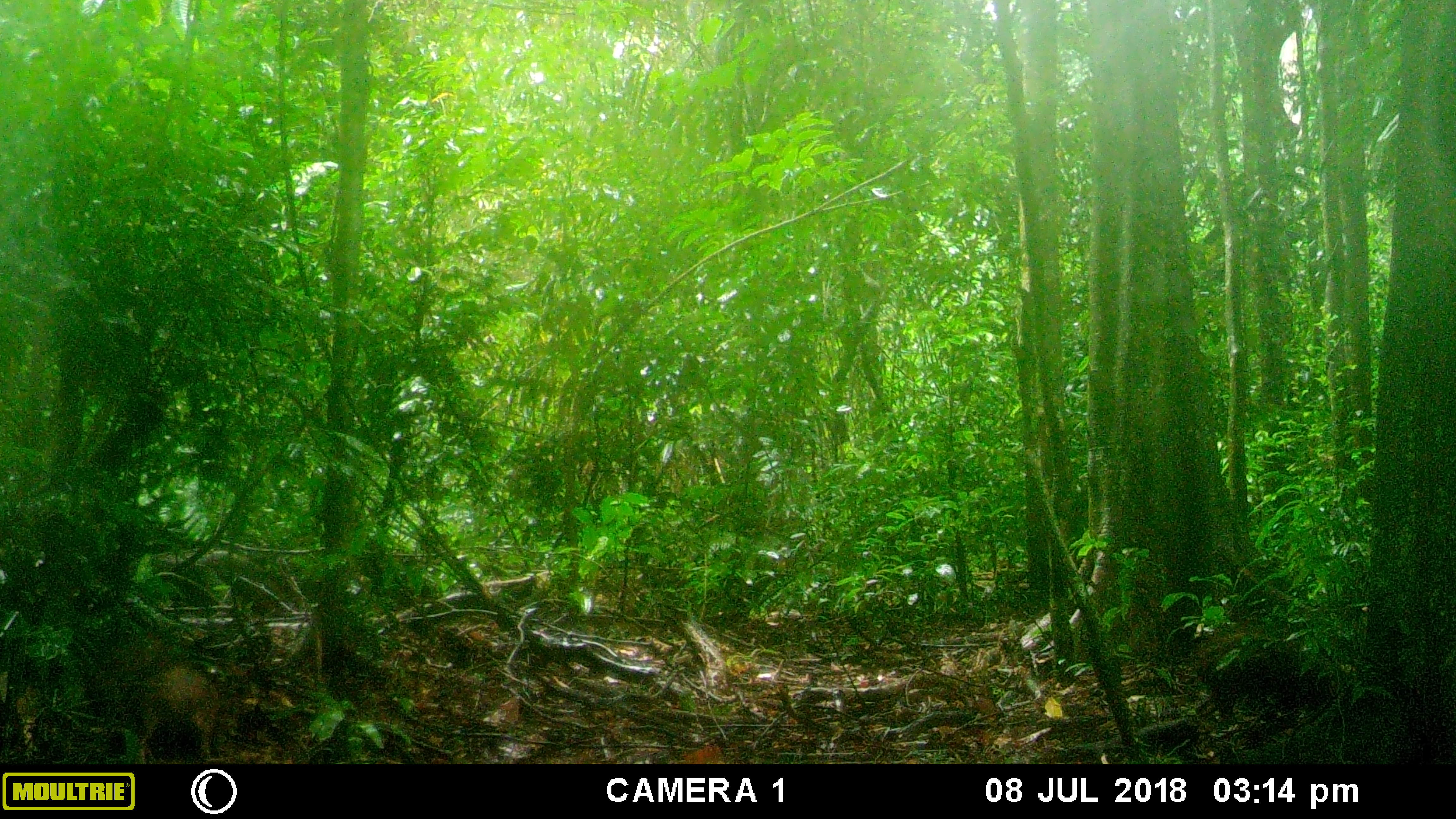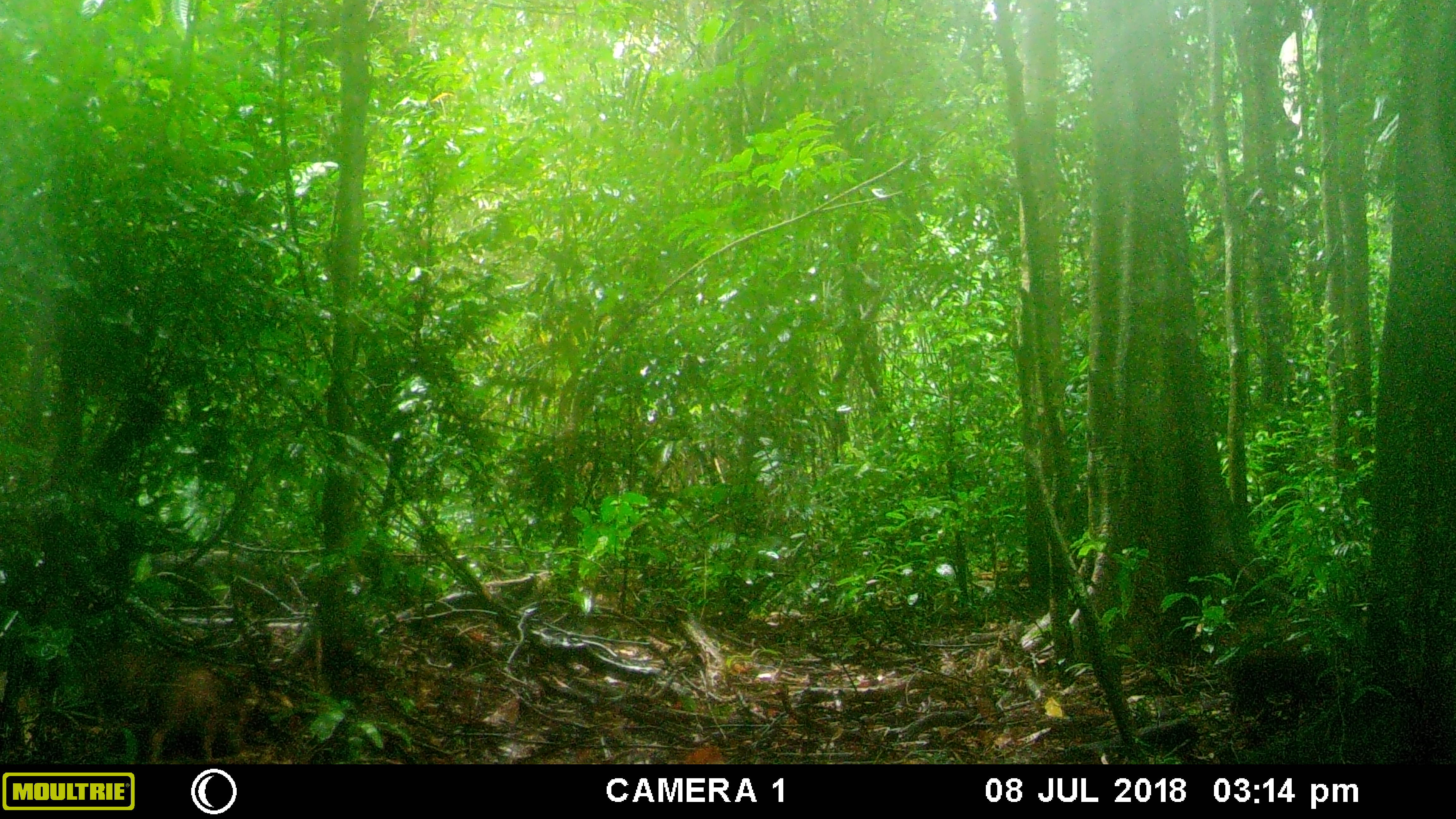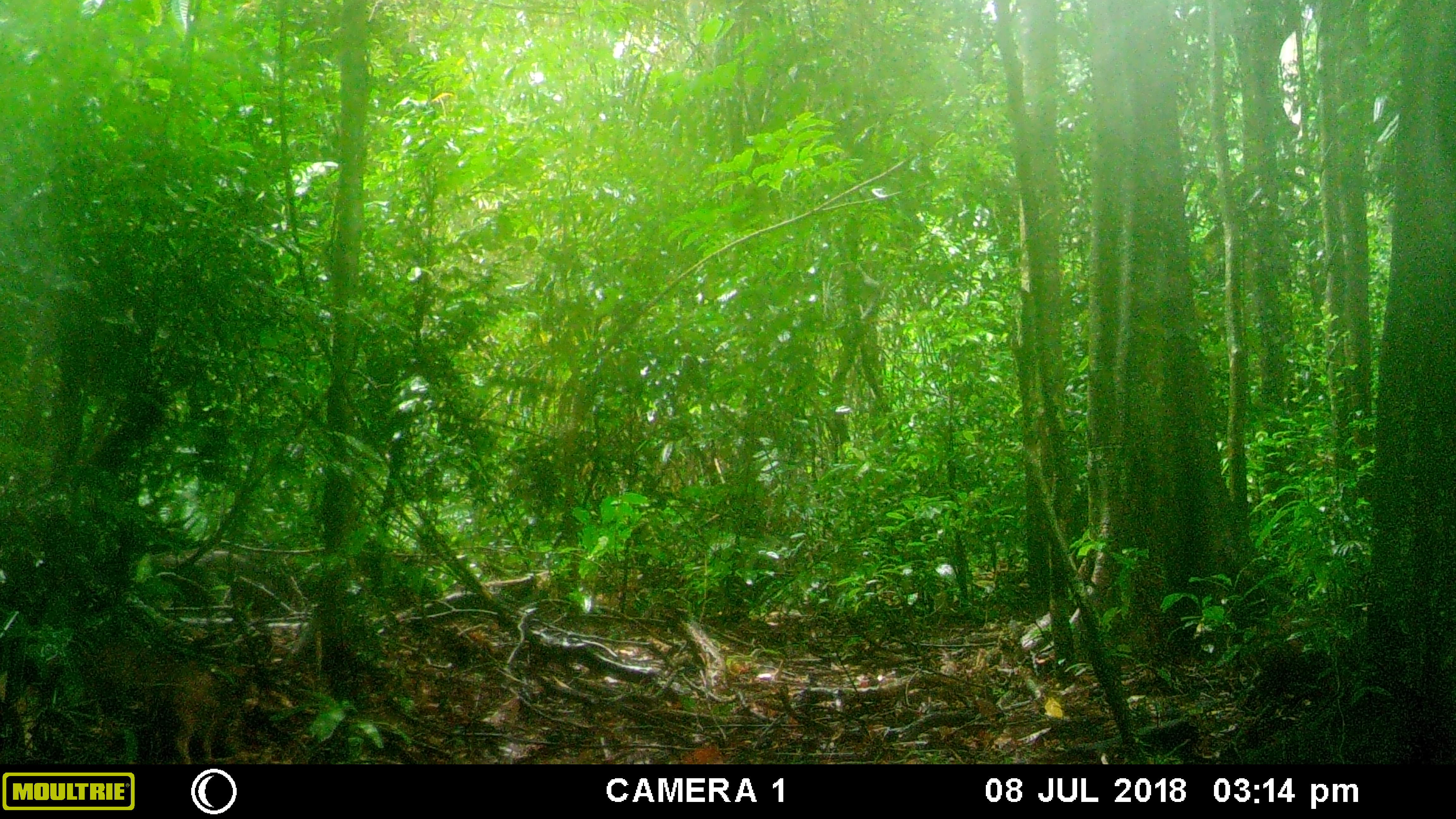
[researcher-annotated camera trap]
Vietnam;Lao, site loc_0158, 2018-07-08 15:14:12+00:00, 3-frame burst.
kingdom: Animalia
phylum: Chordata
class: Mammalia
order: Artiodactyla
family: Suidae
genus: Sus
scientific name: Sus scrofa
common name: eurasian wild pig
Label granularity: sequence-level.